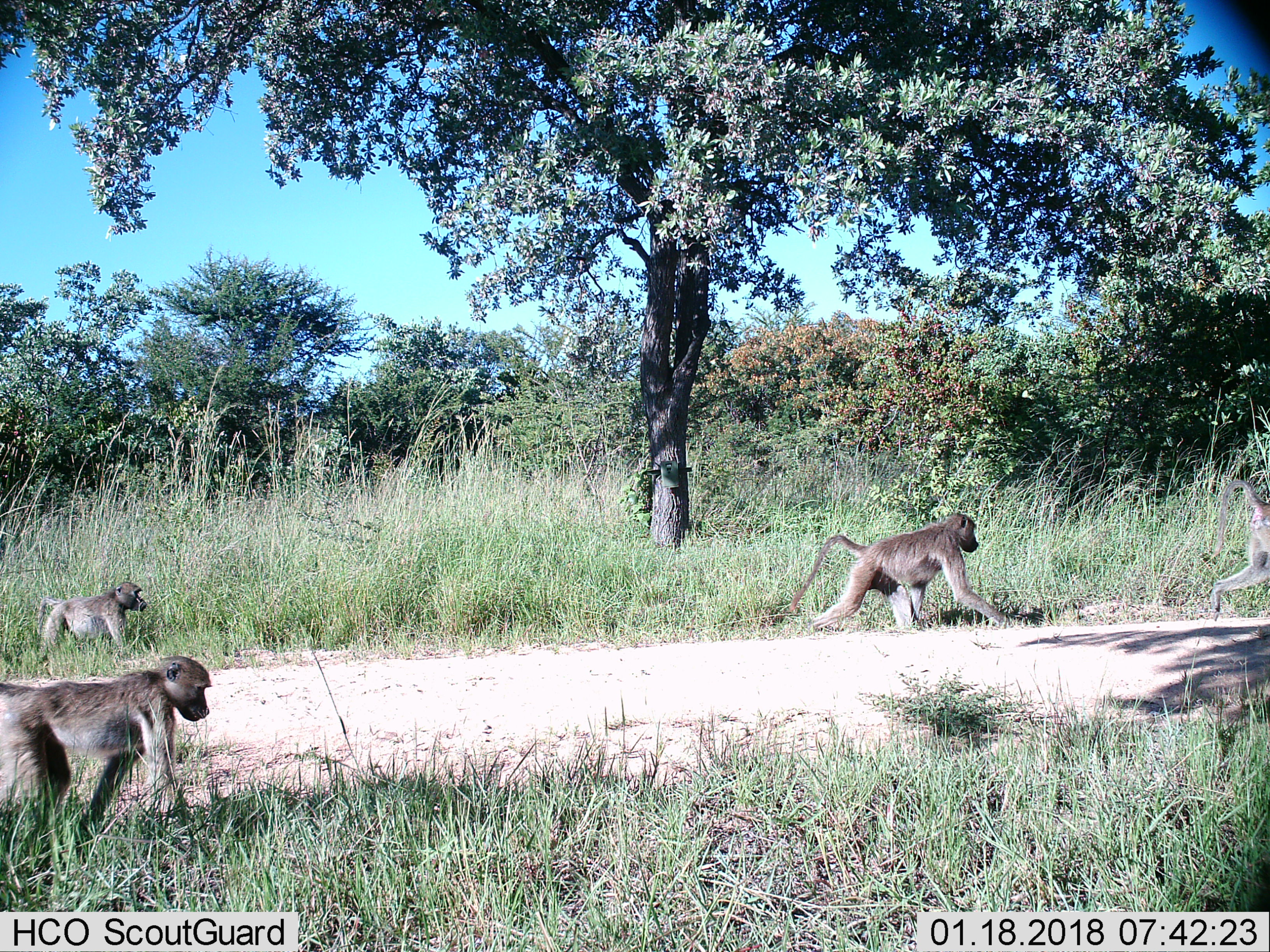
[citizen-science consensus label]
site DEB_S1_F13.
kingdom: Animalia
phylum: Chordata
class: Mammalia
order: Primates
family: Cercopithecidae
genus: Papio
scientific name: Papio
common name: baboon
Baboon (Papio), count 4. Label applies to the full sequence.